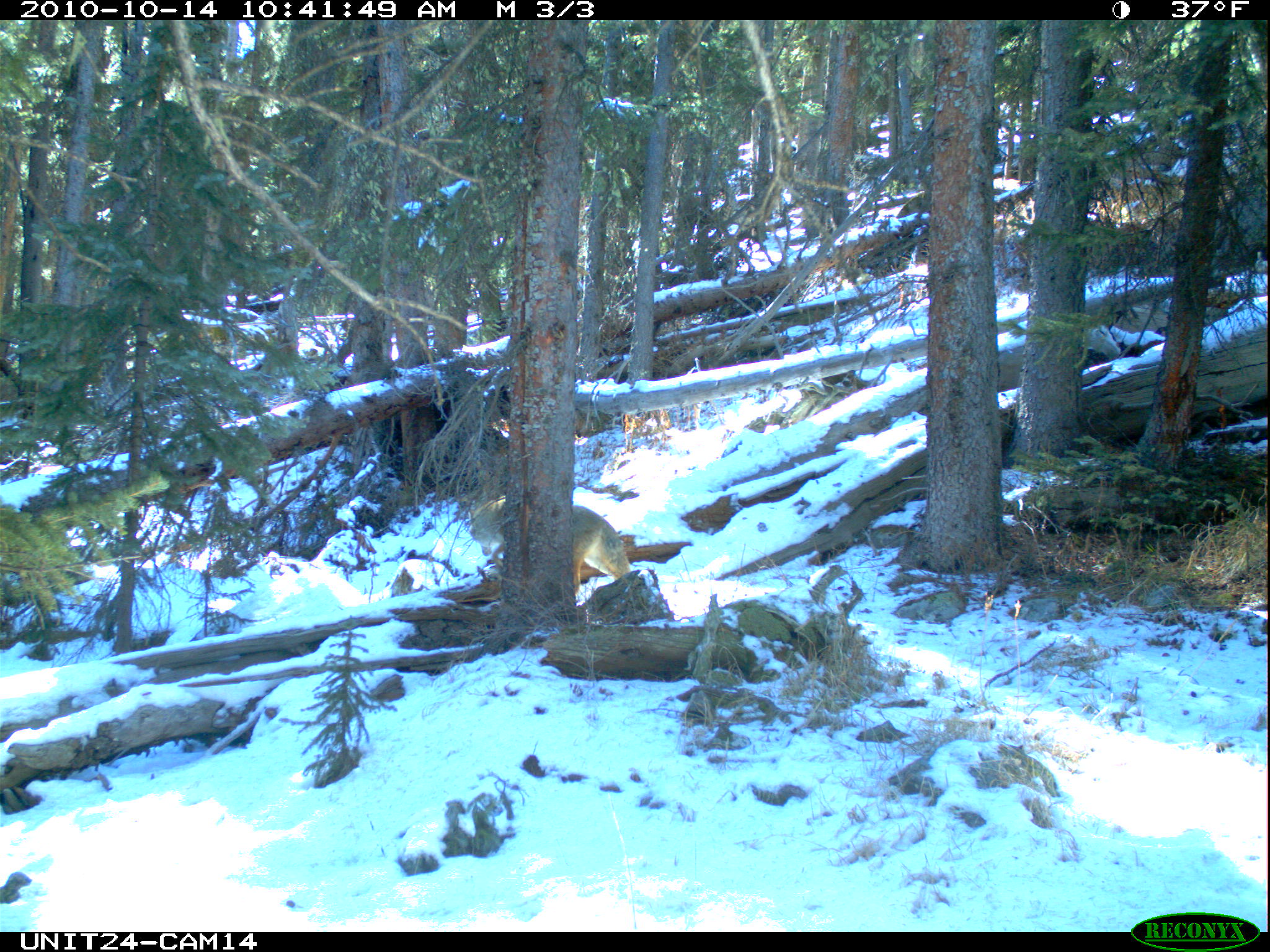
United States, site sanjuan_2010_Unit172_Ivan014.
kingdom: Animalia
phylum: Chordata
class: Mammalia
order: Carnivora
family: Canidae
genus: Canis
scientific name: Canis latrans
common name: coyote